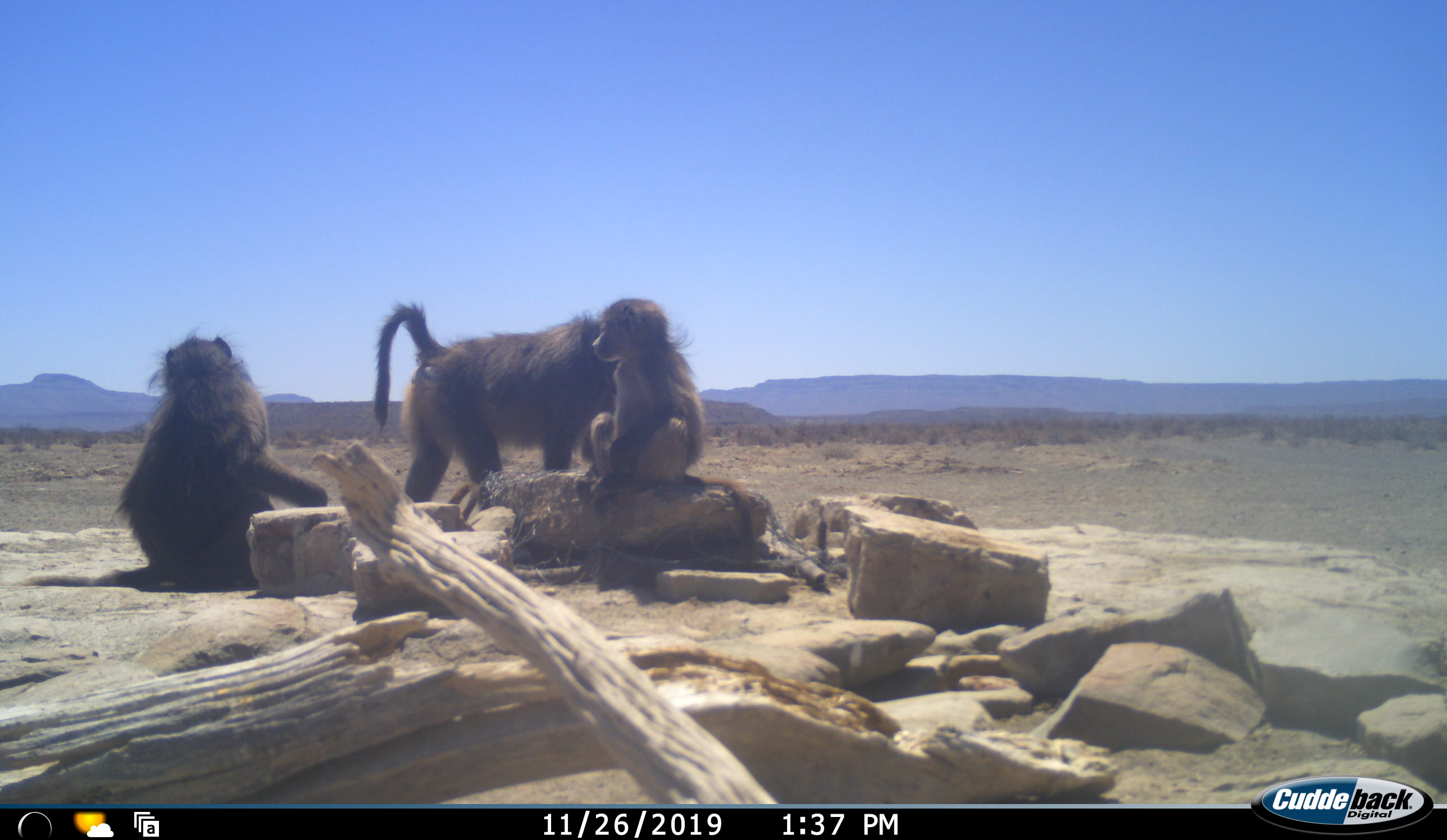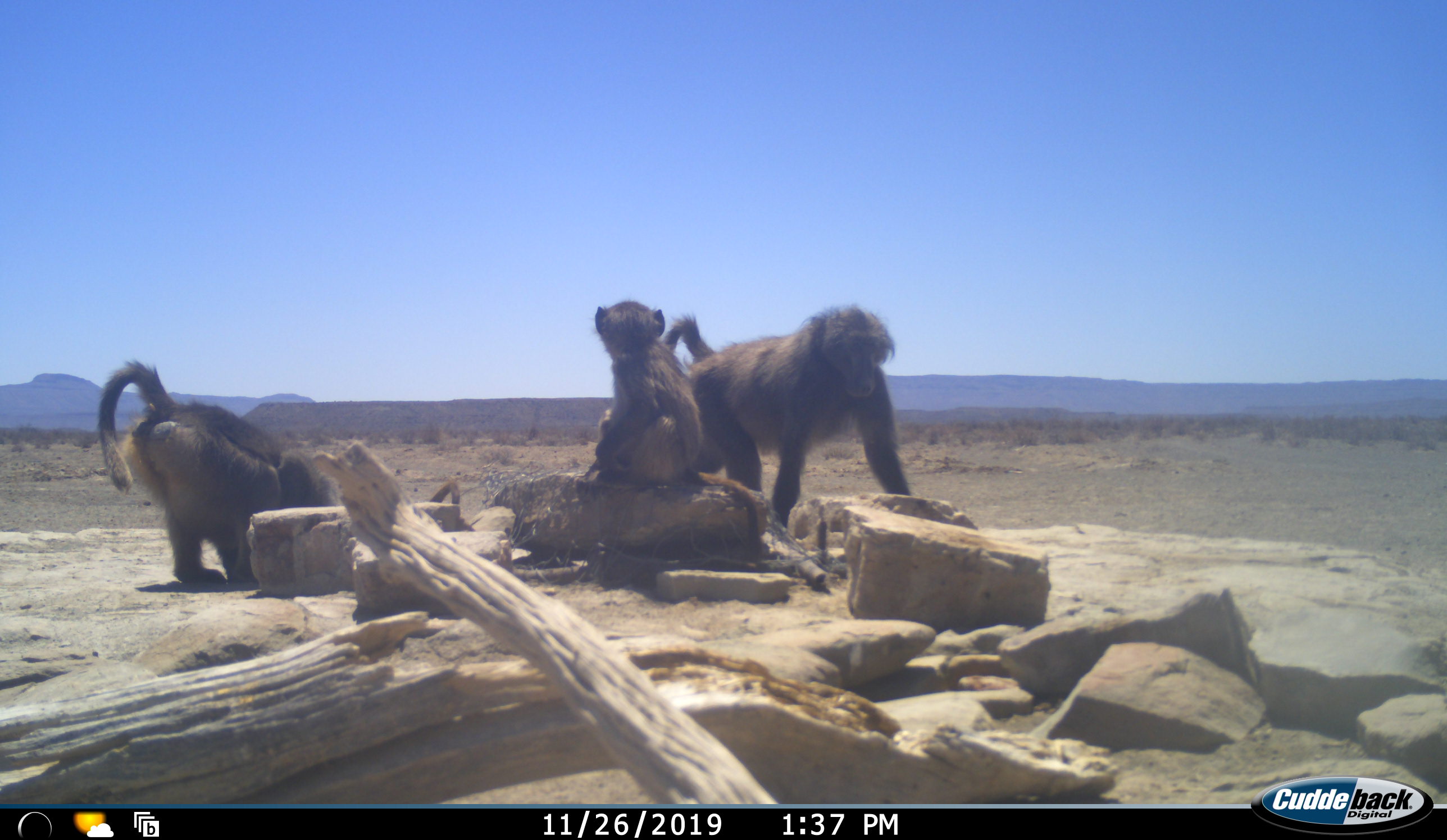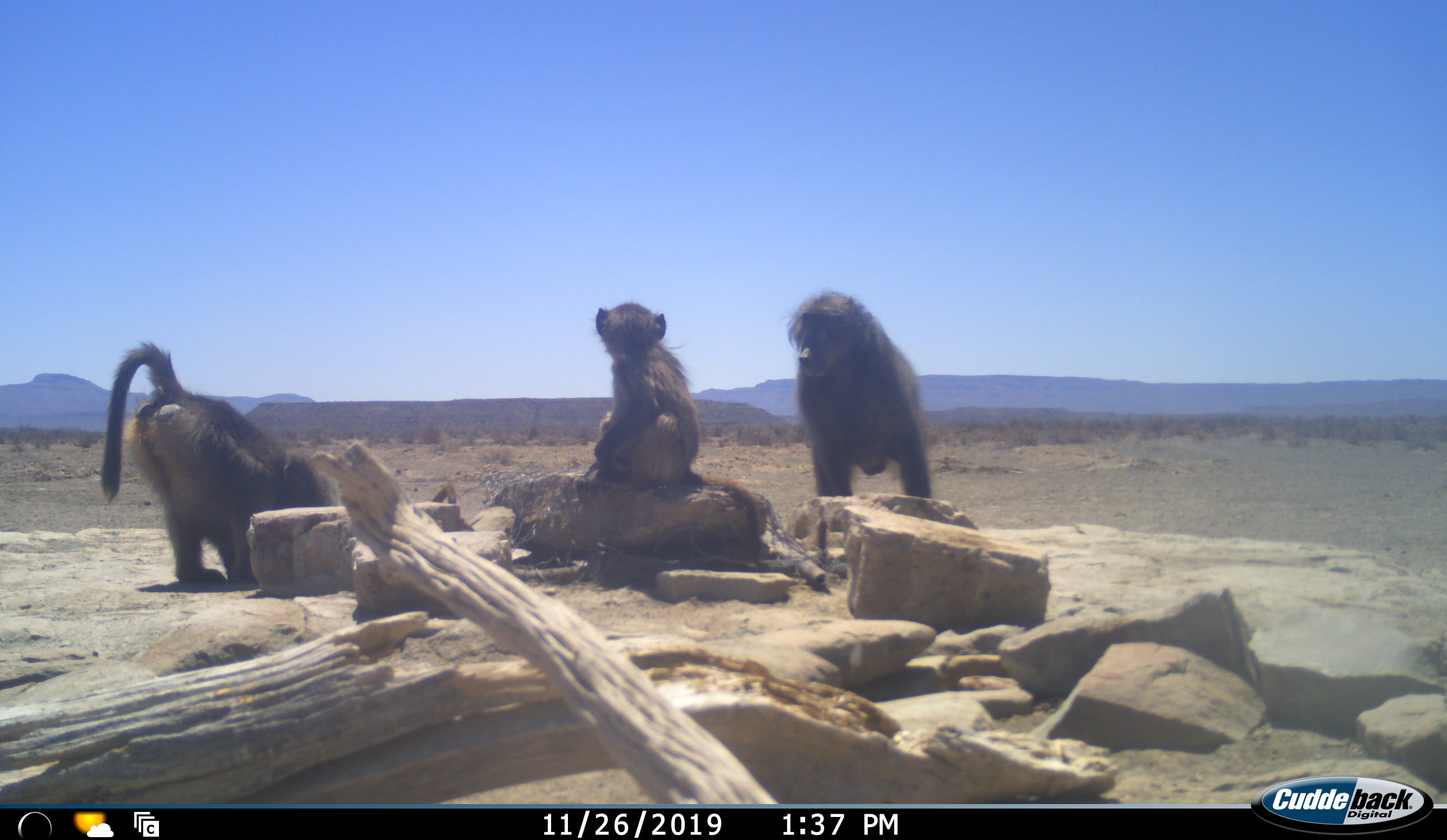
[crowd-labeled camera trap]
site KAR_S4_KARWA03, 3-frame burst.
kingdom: Animalia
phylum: Chordata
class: Mammalia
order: Primates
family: Cercopithecidae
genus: Papio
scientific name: Papio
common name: baboon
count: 3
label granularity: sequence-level